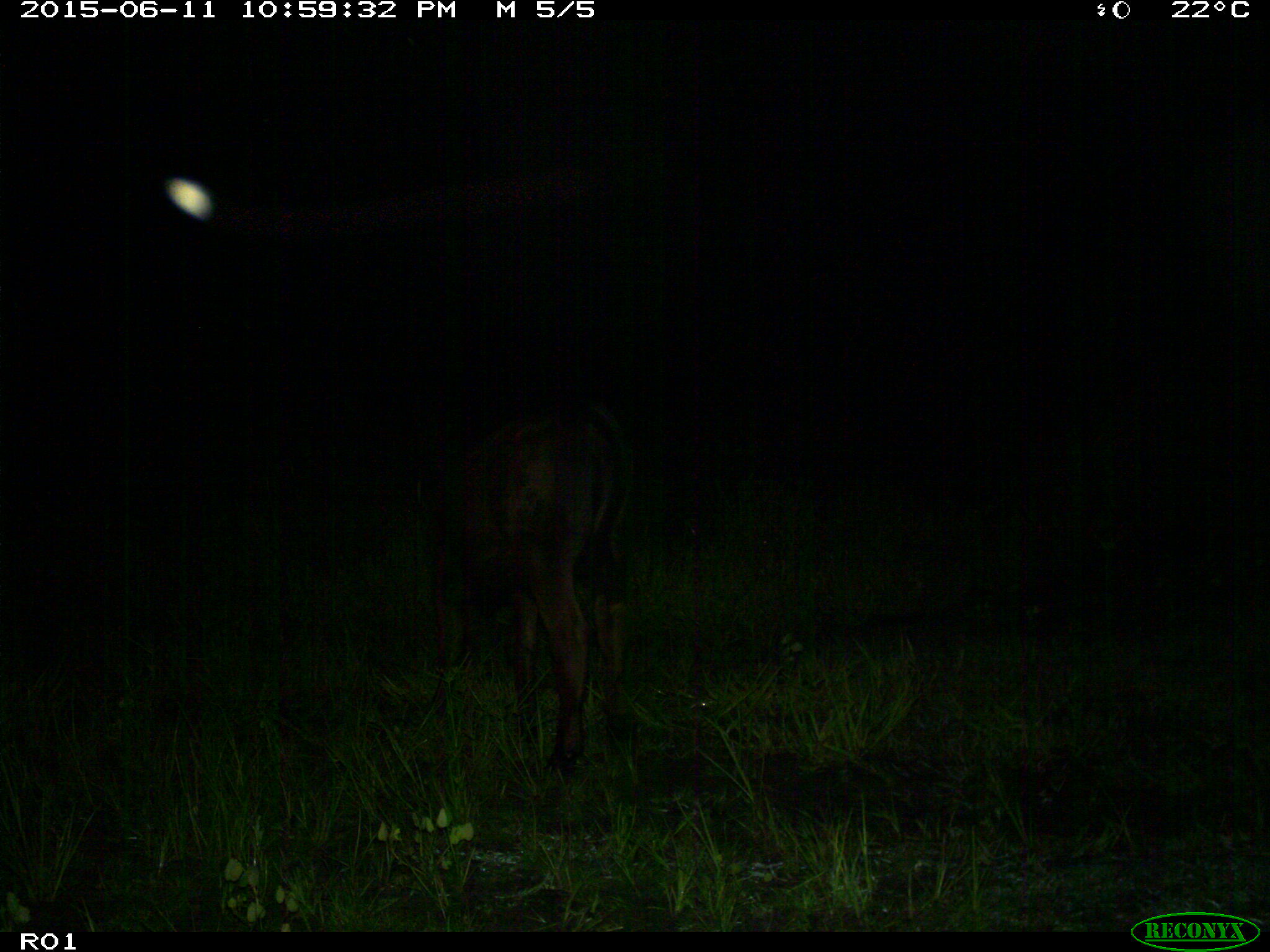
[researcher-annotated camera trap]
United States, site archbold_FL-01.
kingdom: Animalia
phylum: Chordata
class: Mammalia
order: Artiodactyla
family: Bovidae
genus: Bos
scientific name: Bos taurus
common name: domestic cow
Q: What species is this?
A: Bos taurus (domestic cow).